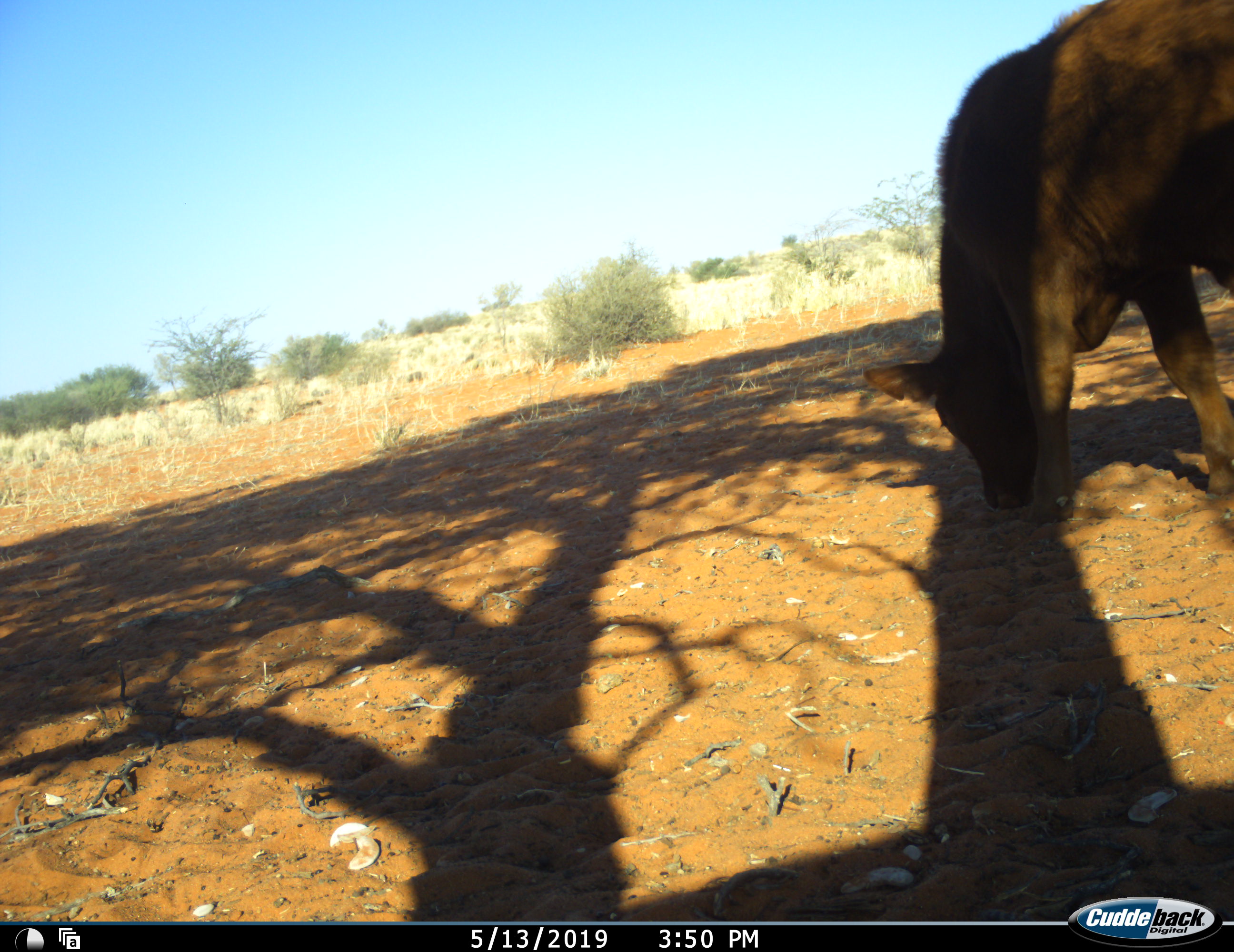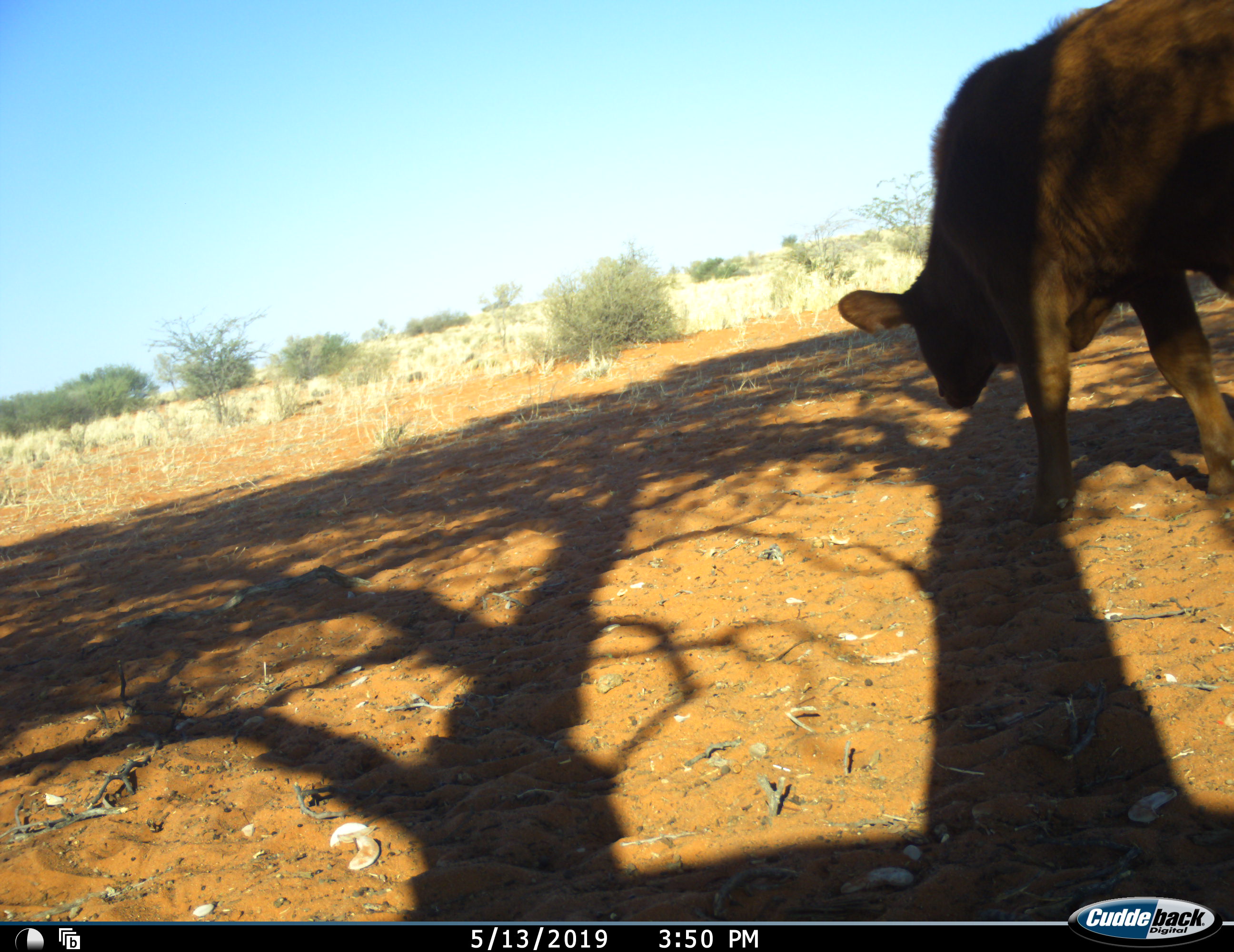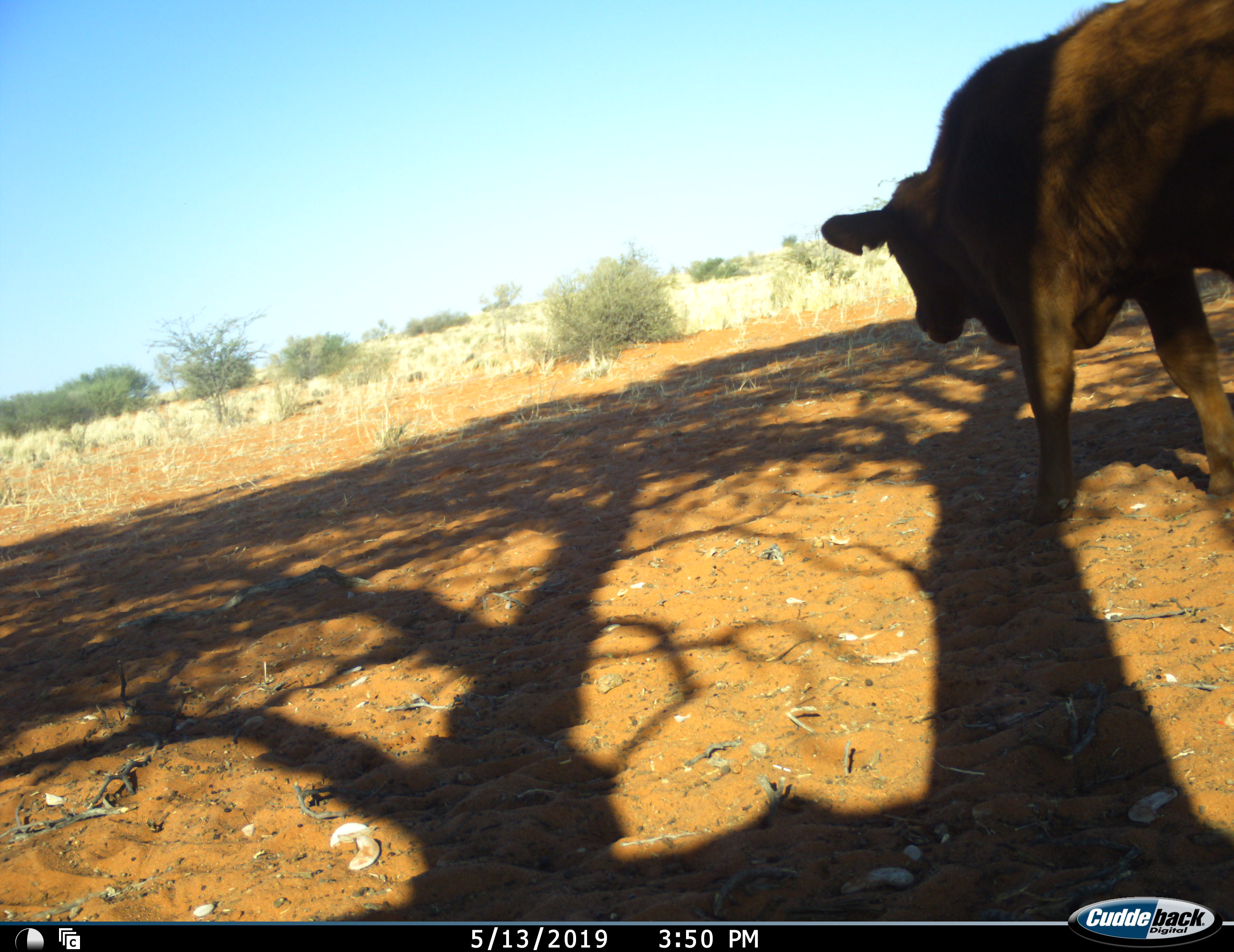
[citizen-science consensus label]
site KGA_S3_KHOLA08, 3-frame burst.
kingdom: Animalia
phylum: Chordata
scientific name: Vertebrata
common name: domestic animal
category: domesticanimal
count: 1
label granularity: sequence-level